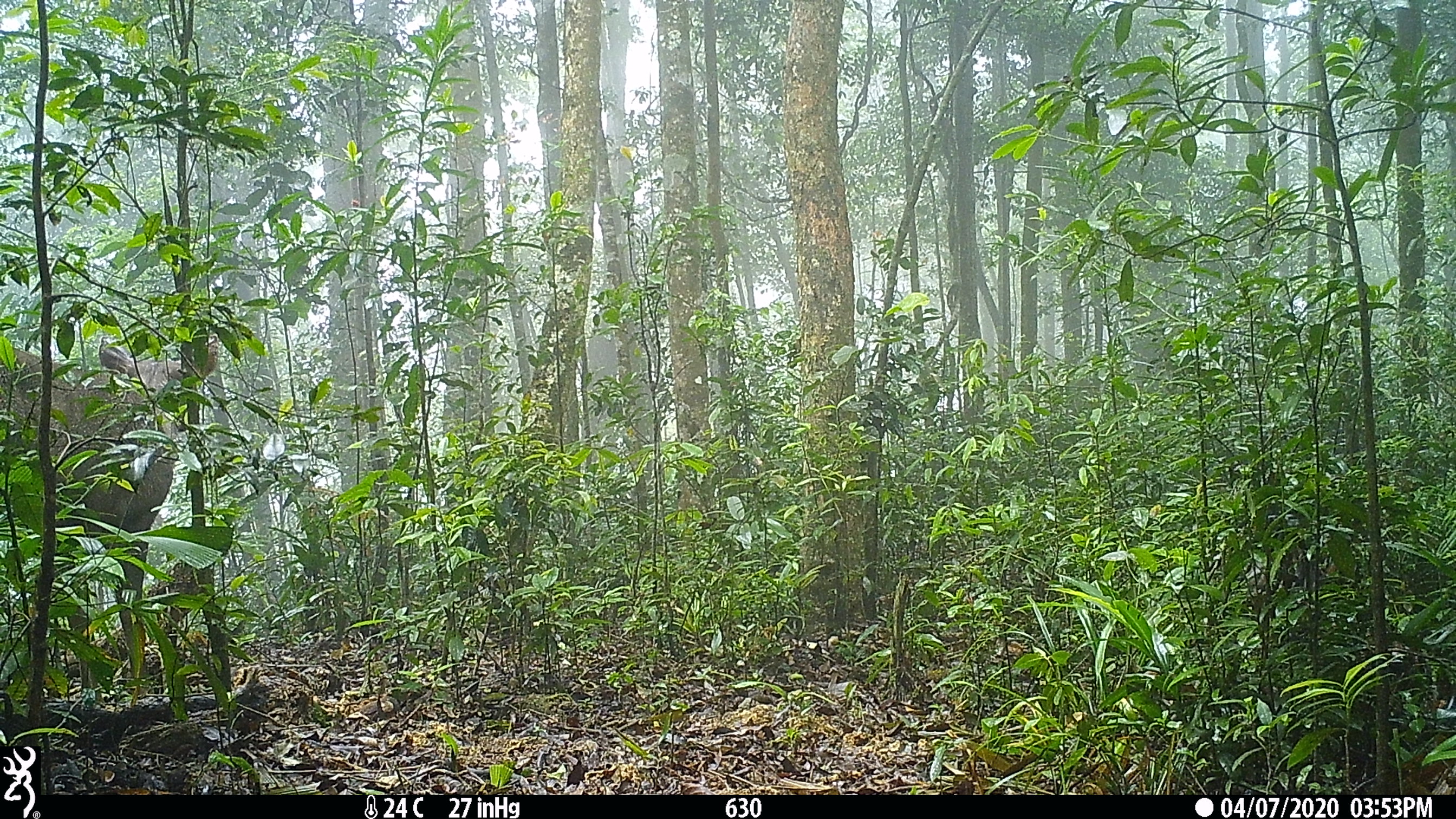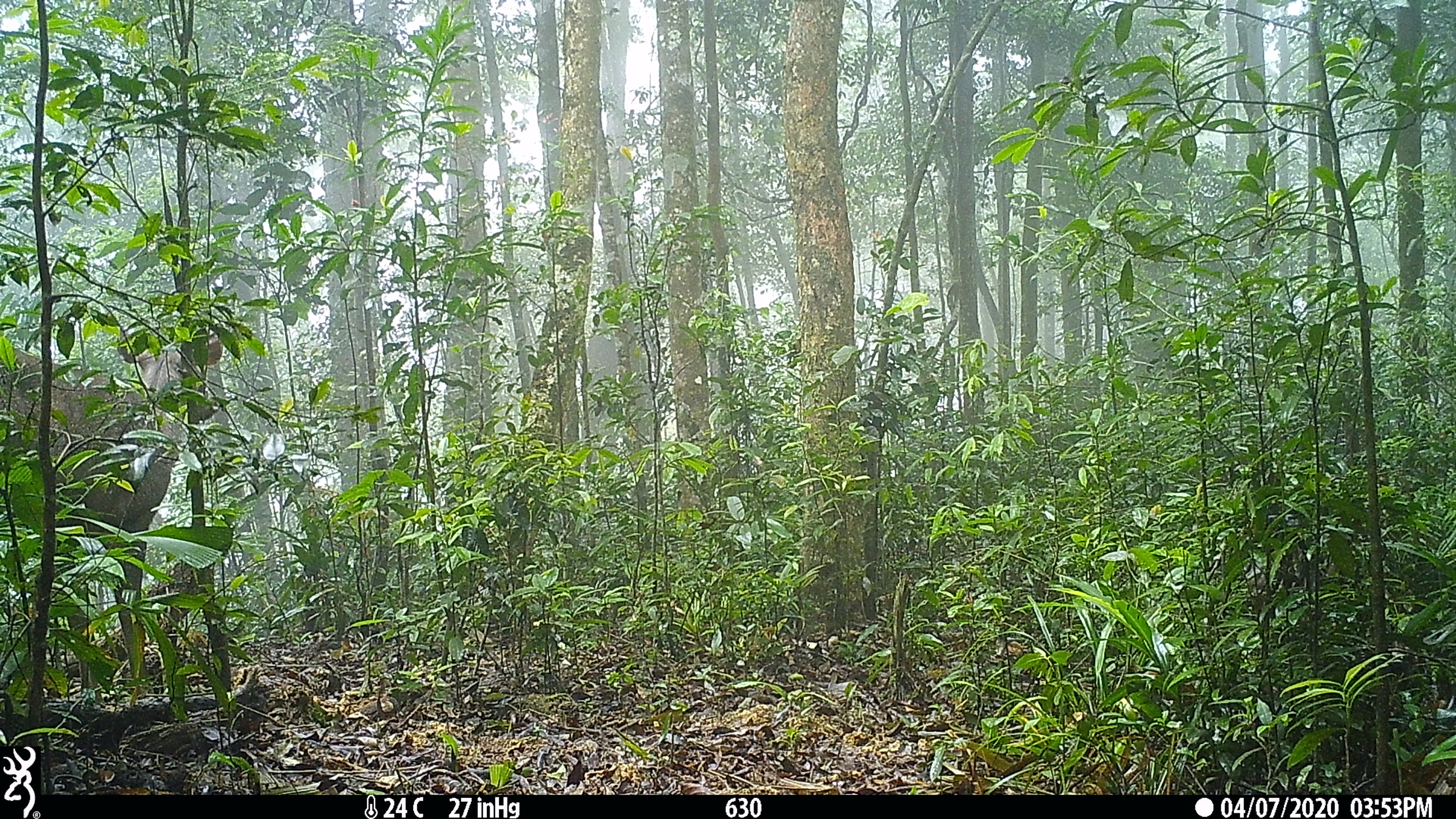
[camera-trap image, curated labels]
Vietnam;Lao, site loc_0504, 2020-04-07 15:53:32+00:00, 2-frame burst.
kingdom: Animalia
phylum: Chordata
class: Mammalia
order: Artiodactyla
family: Cervidae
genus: Rusa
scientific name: Rusa unicolor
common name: sambar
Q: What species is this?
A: Sambar (Rusa unicolor).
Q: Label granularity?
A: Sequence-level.